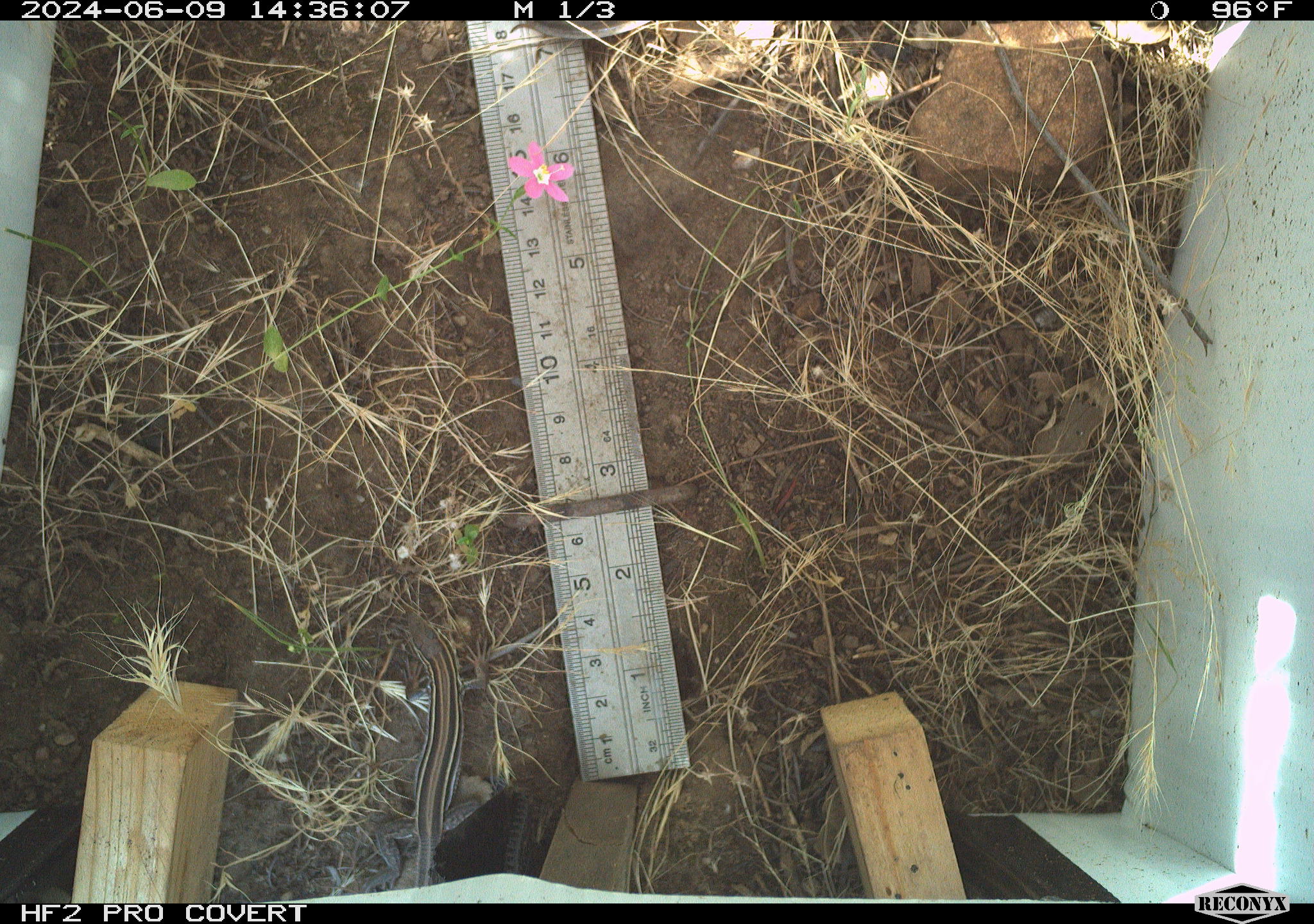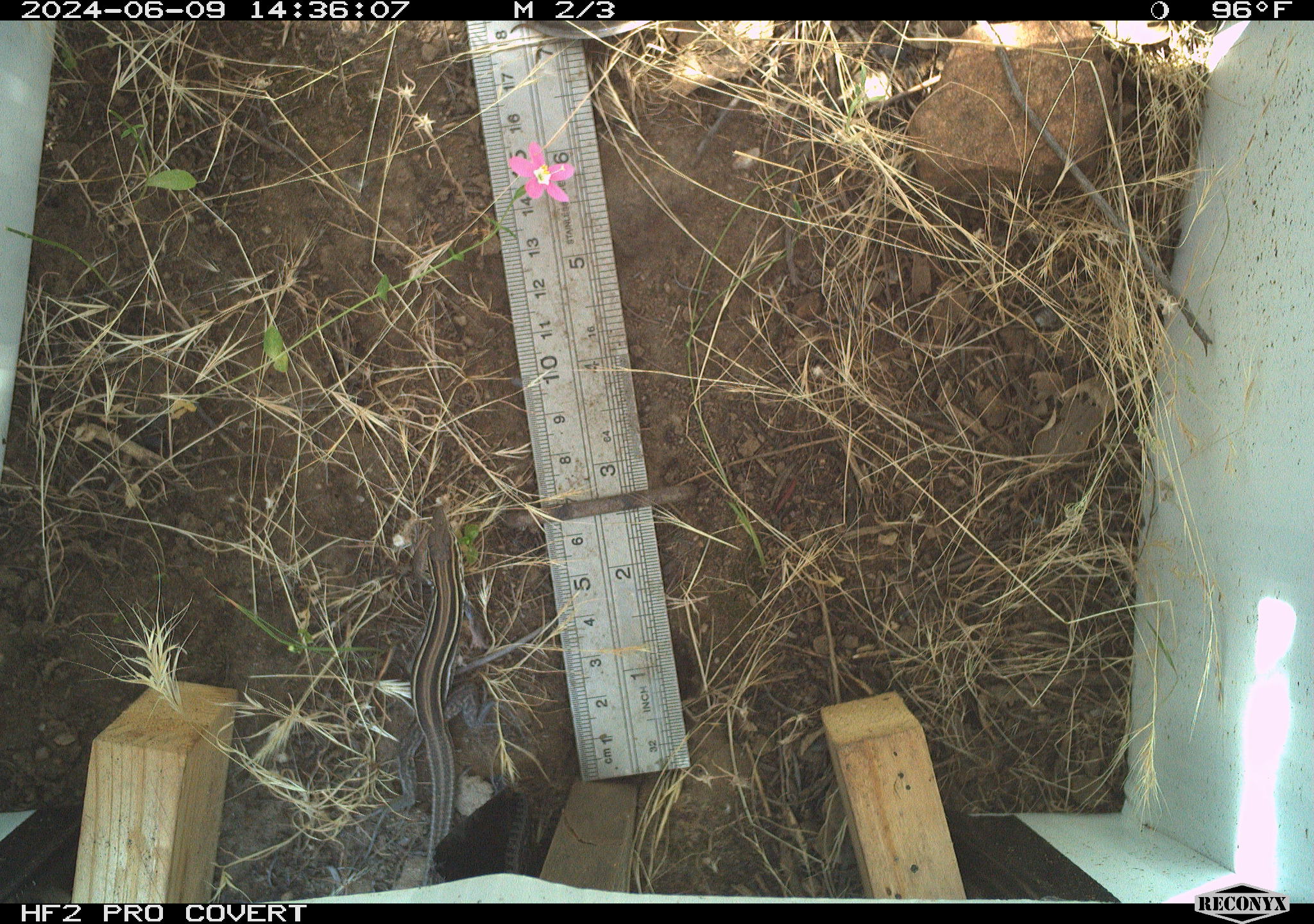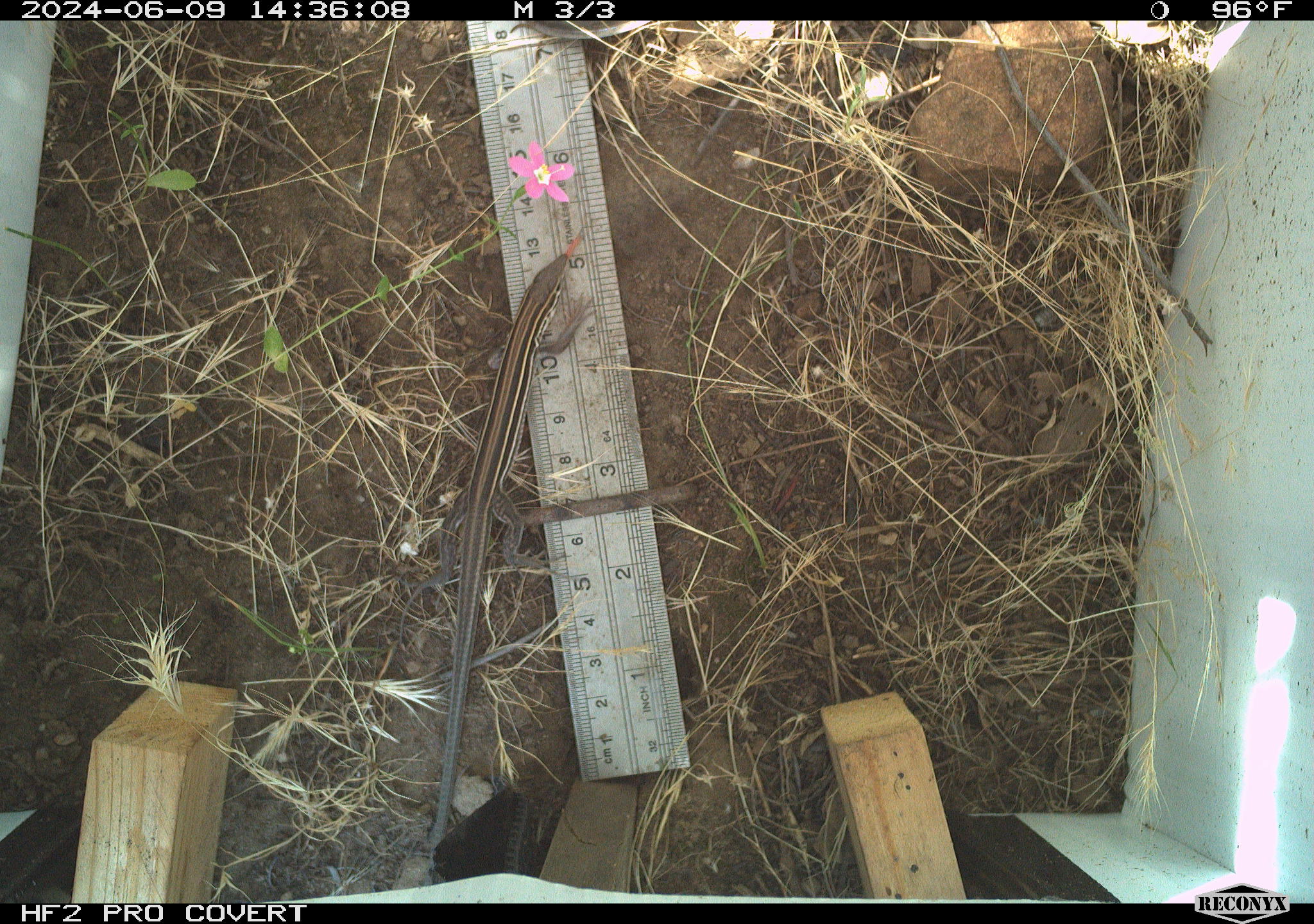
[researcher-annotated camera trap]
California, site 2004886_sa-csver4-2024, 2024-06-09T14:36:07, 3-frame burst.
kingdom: Animalia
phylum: Chordata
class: Reptilia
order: Squamata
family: Teiidae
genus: Aspidoscelis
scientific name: Aspidoscelis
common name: whiptail lizards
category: aspidoscelis species